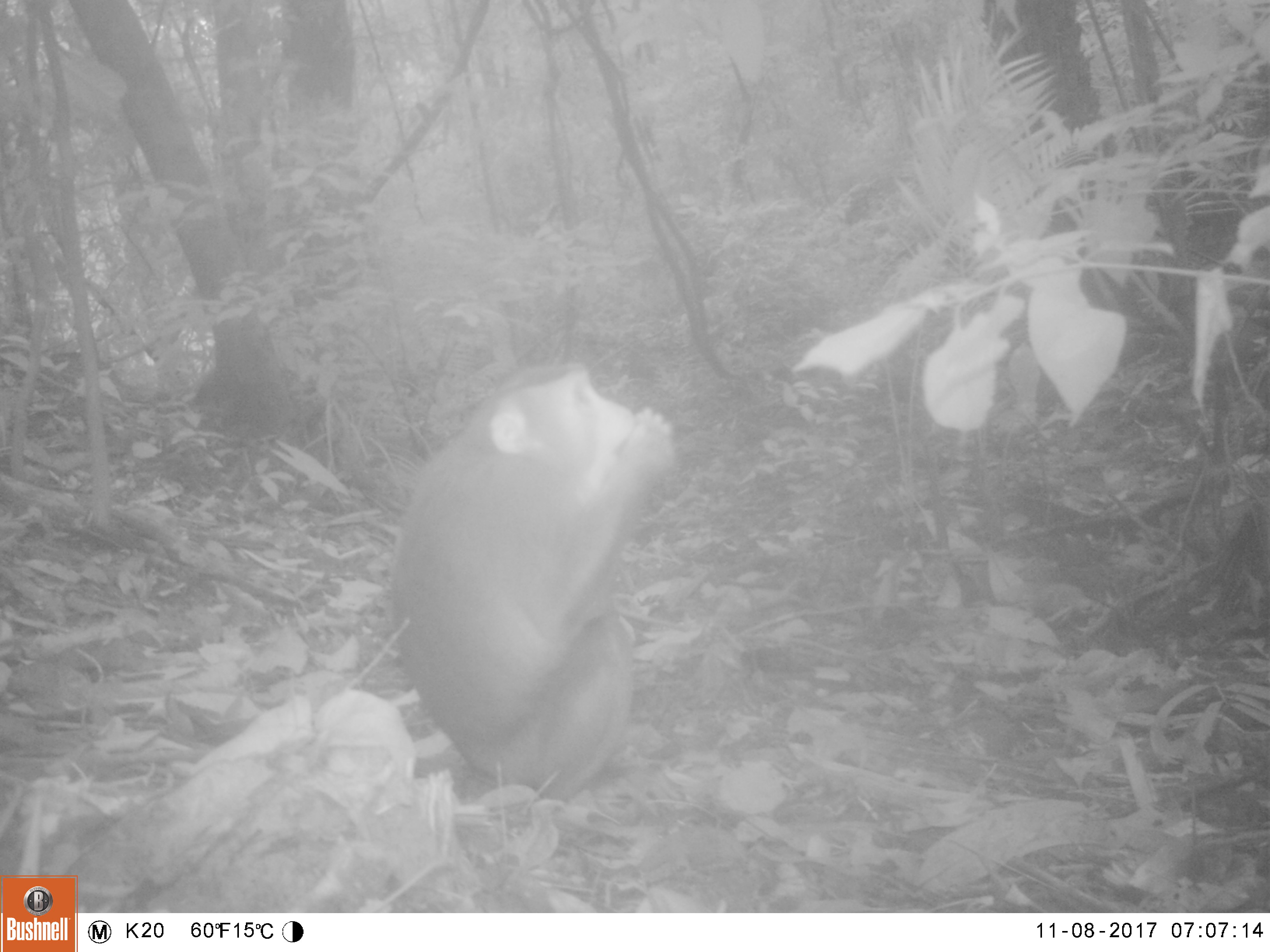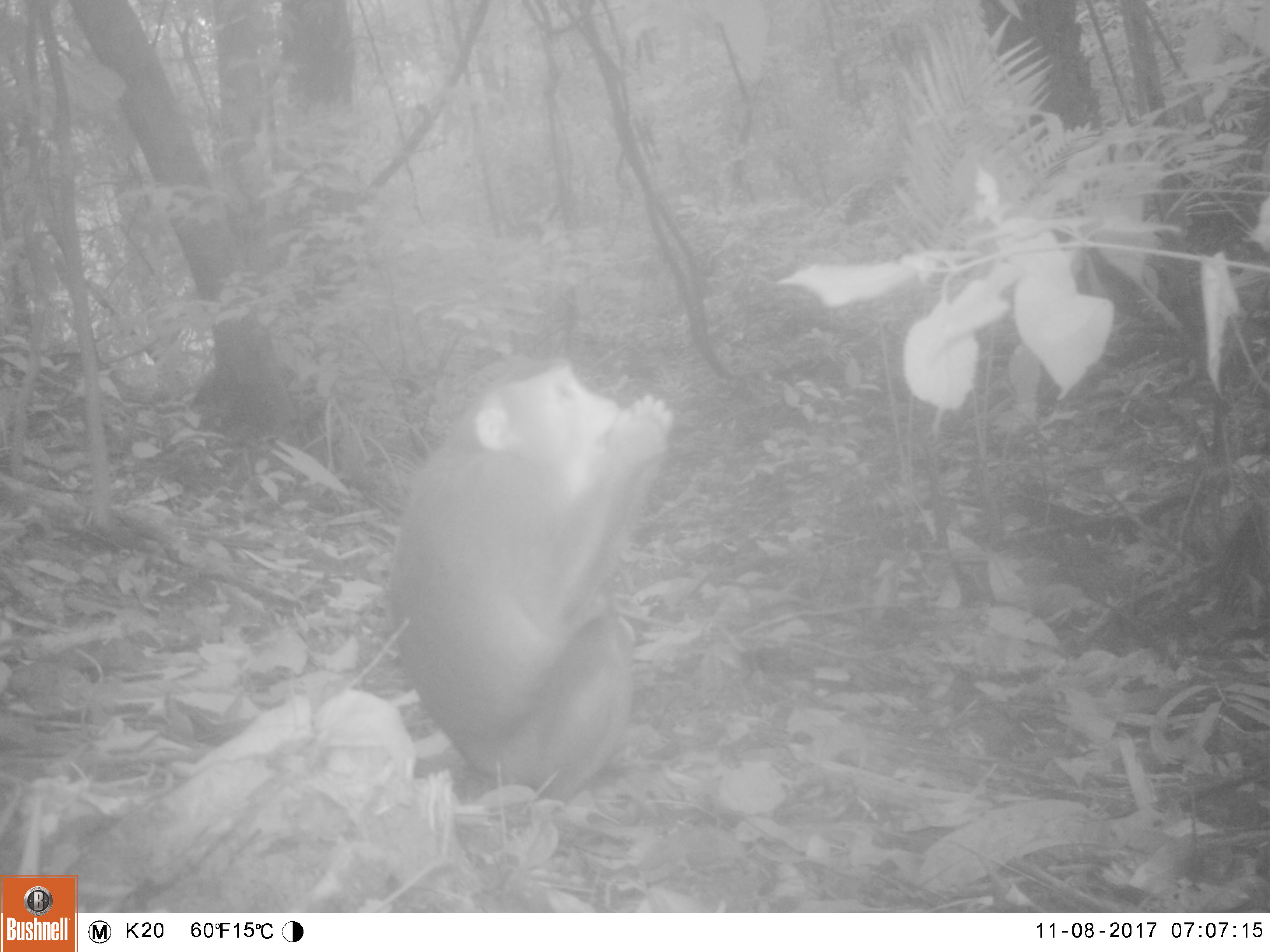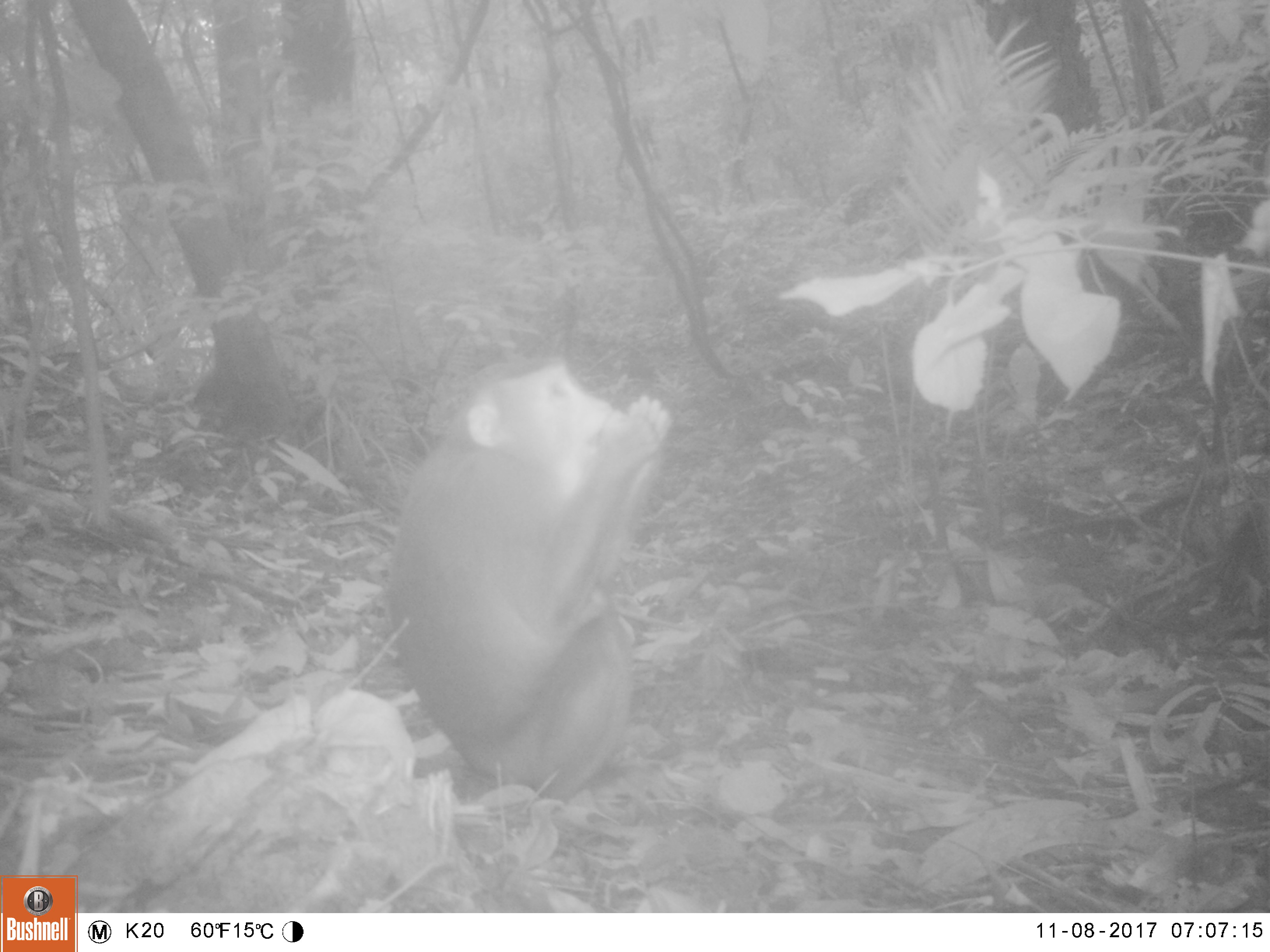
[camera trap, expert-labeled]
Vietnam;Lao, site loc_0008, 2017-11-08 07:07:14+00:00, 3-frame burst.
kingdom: Animalia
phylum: Chordata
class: Mammalia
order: Primates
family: Cercopithecidae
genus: Macaca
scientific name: Macaca nemestrina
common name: pig-tailed macaque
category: pig tailed macaque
Pig tailed macaque (pig-tailed macaque) (Macaca nemestrina). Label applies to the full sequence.